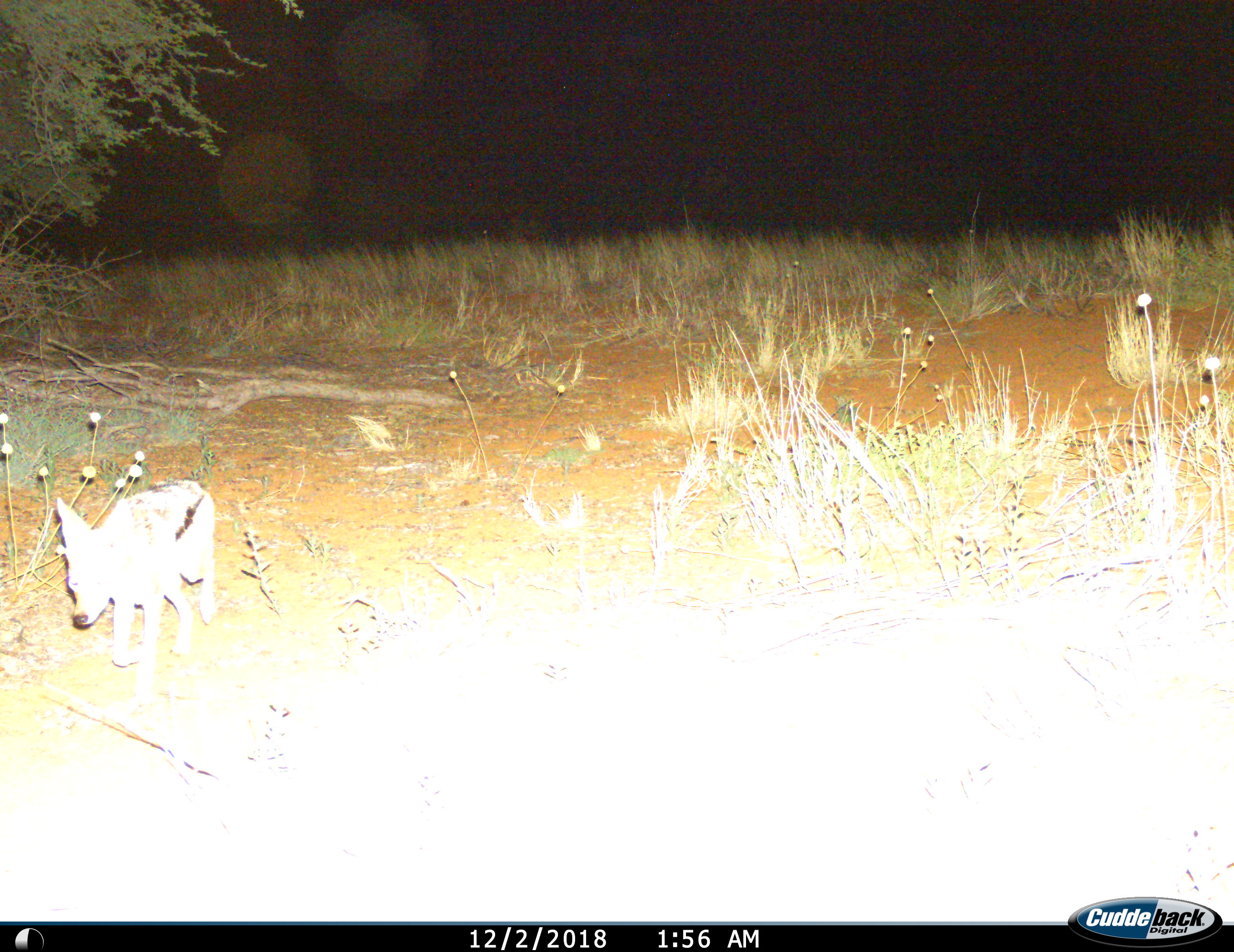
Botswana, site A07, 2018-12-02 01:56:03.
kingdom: Animalia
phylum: Chordata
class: Mammalia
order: Carnivora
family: Canidae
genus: Lupulella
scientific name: Lupulella mesomelas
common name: black-backed jackal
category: jackalblackbacked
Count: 1.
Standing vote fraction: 0%.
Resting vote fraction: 0%.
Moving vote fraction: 100%.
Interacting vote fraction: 0%.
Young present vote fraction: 0%.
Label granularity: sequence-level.